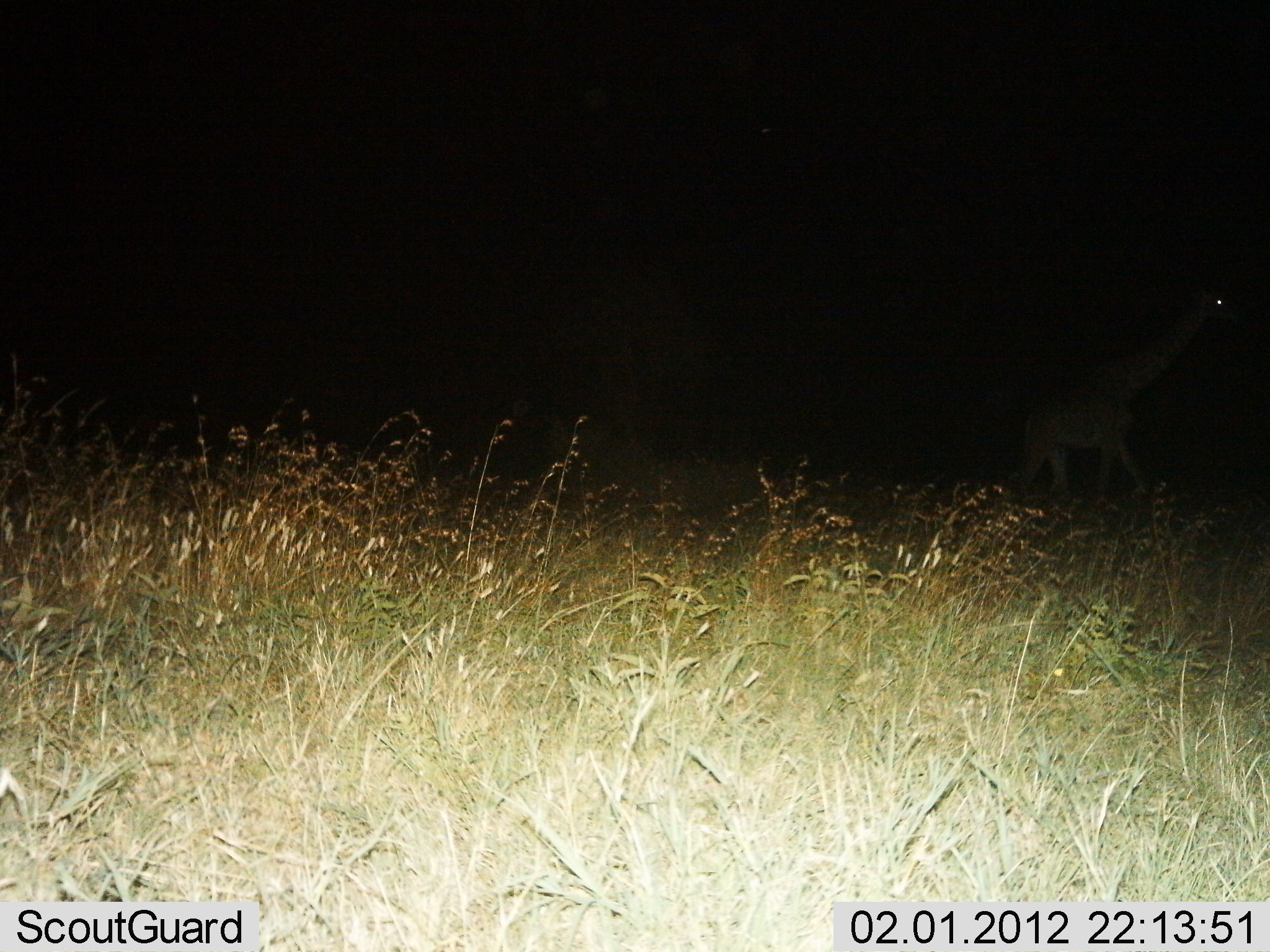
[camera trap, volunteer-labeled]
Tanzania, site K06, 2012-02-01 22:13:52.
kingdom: Animalia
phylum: Chordata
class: Mammalia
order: Artiodactyla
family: Giraffidae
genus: Giraffa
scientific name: Giraffa camelopardalis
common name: giraffe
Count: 1.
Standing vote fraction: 11%.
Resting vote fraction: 0%.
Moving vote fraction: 89%.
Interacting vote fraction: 0%.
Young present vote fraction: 0%.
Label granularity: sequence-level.